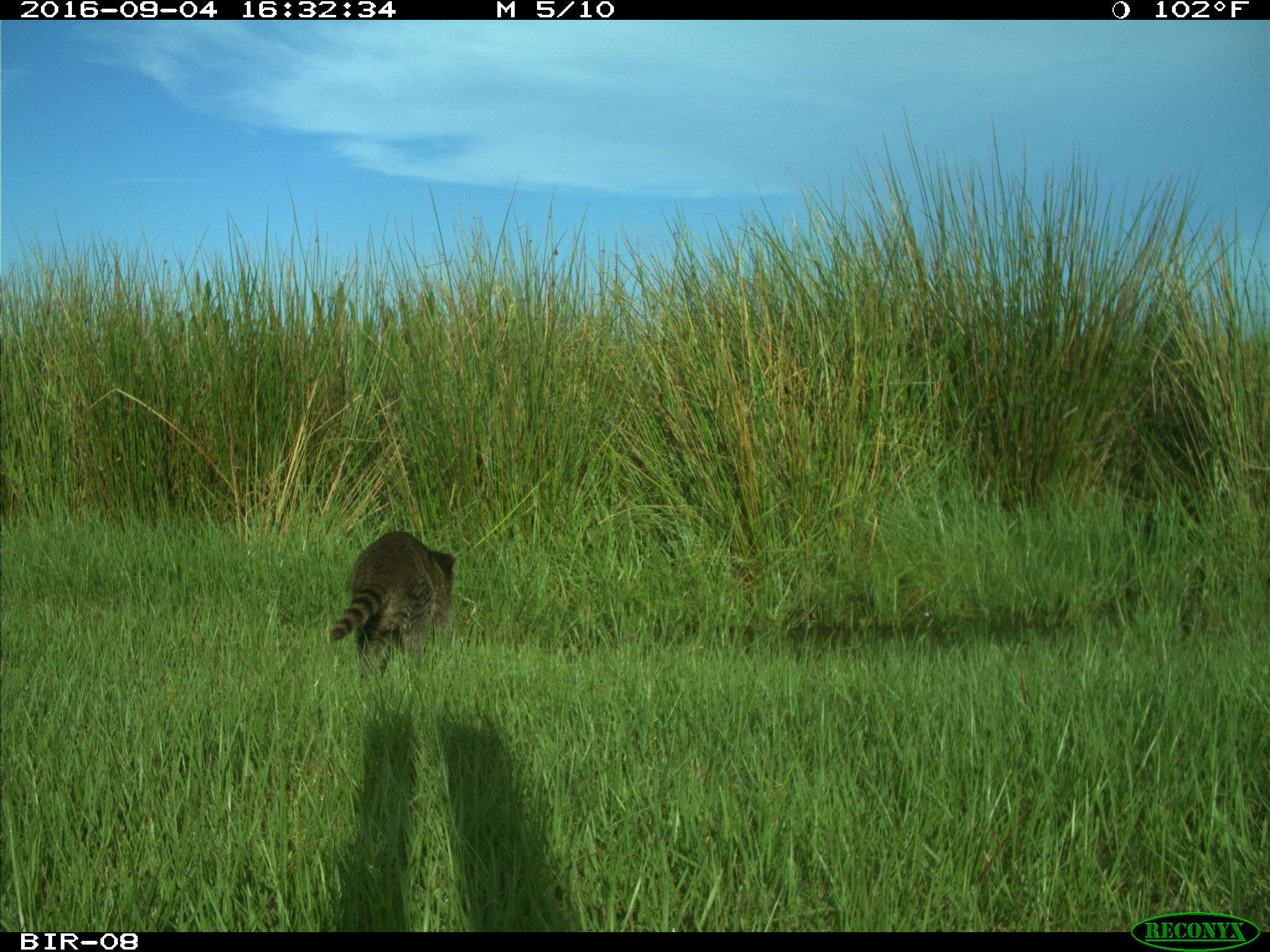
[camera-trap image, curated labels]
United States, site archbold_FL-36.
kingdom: Animalia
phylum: Chordata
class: Mammalia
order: Carnivora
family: Procyonidae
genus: Procyon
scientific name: Procyon lotor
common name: common raccoon